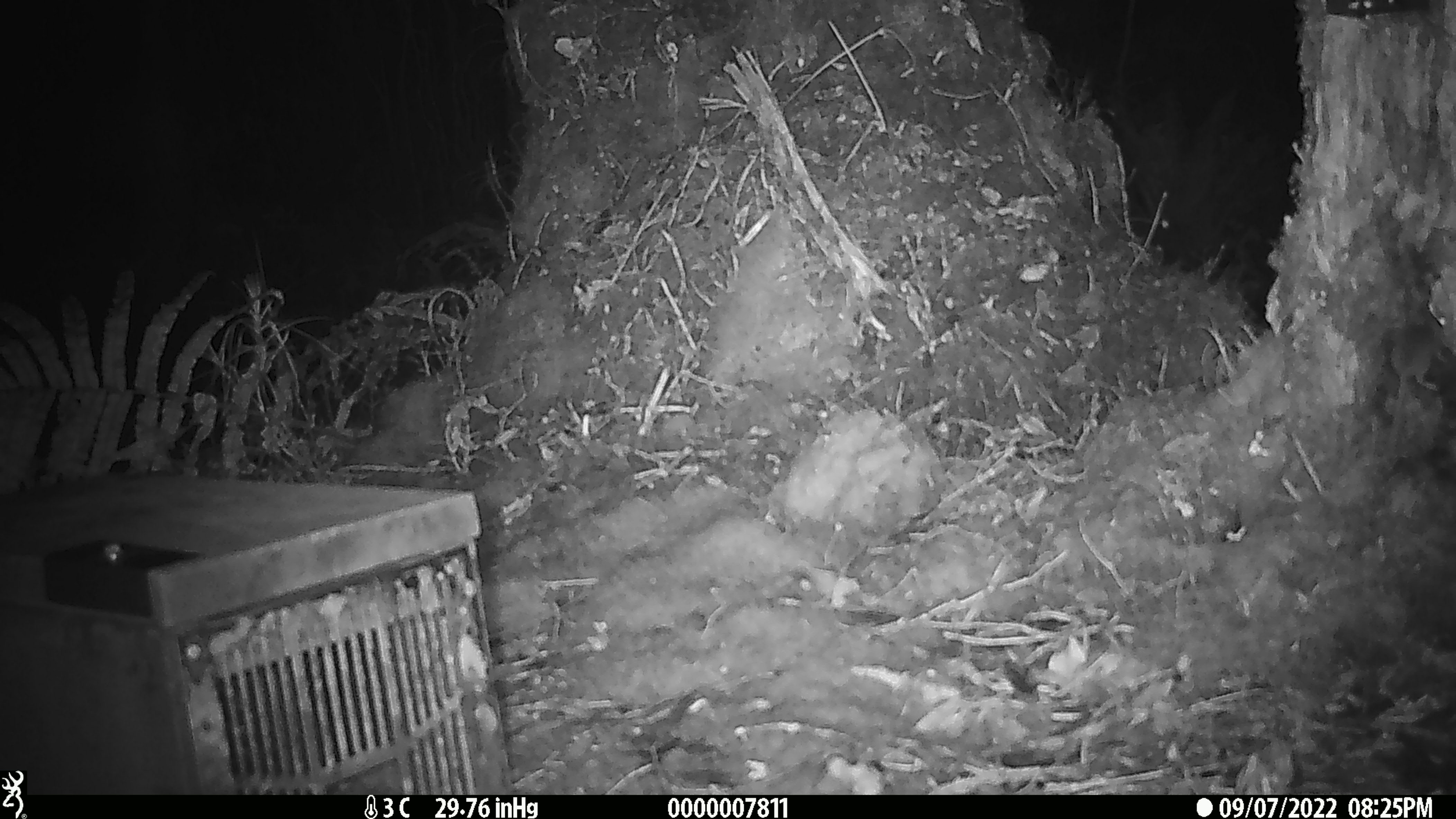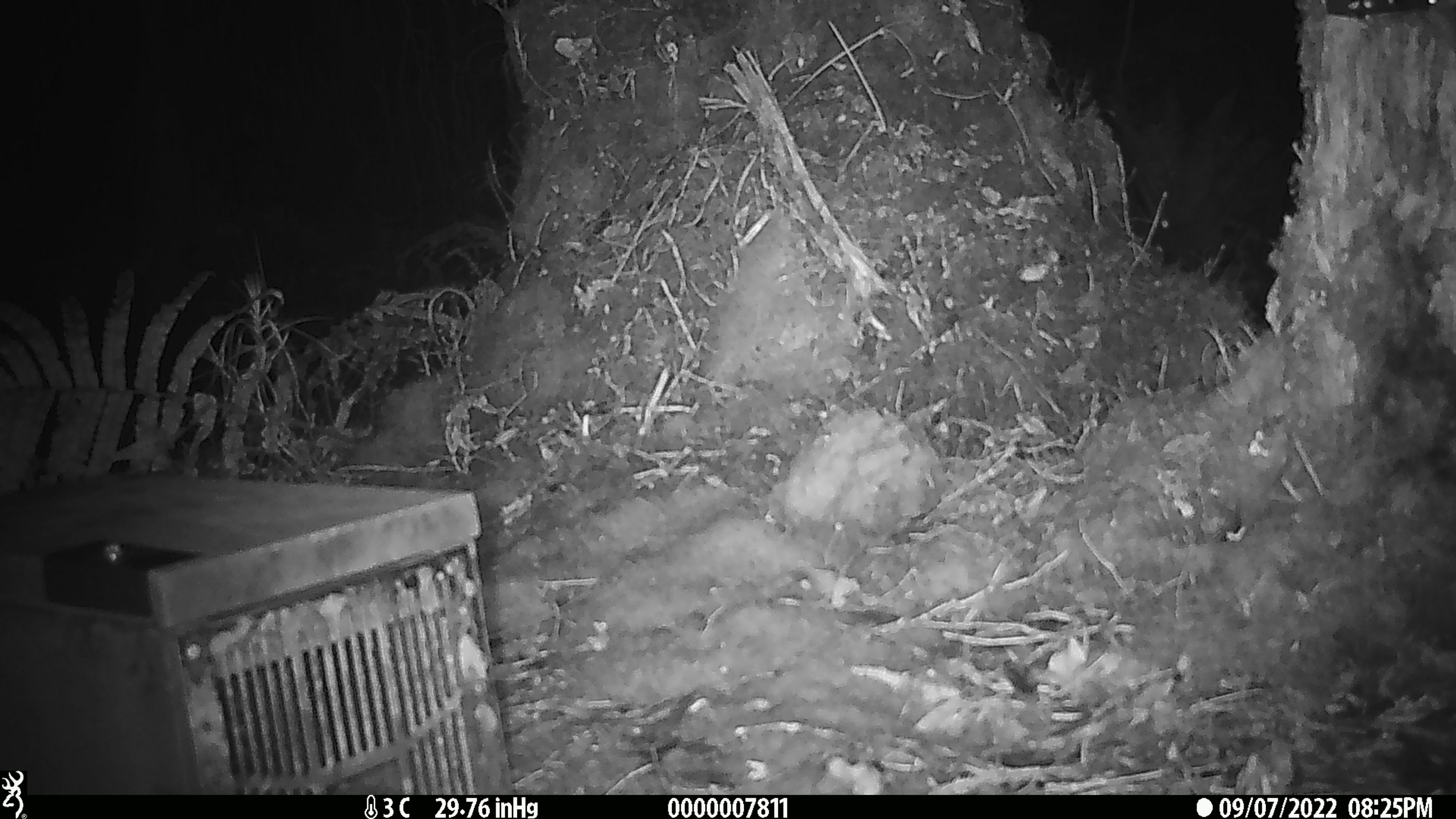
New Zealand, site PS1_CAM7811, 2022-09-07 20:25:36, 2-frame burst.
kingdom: Animalia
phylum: Chordata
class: Mammalia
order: Rodentia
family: Muridae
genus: Mus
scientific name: Mus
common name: mouse